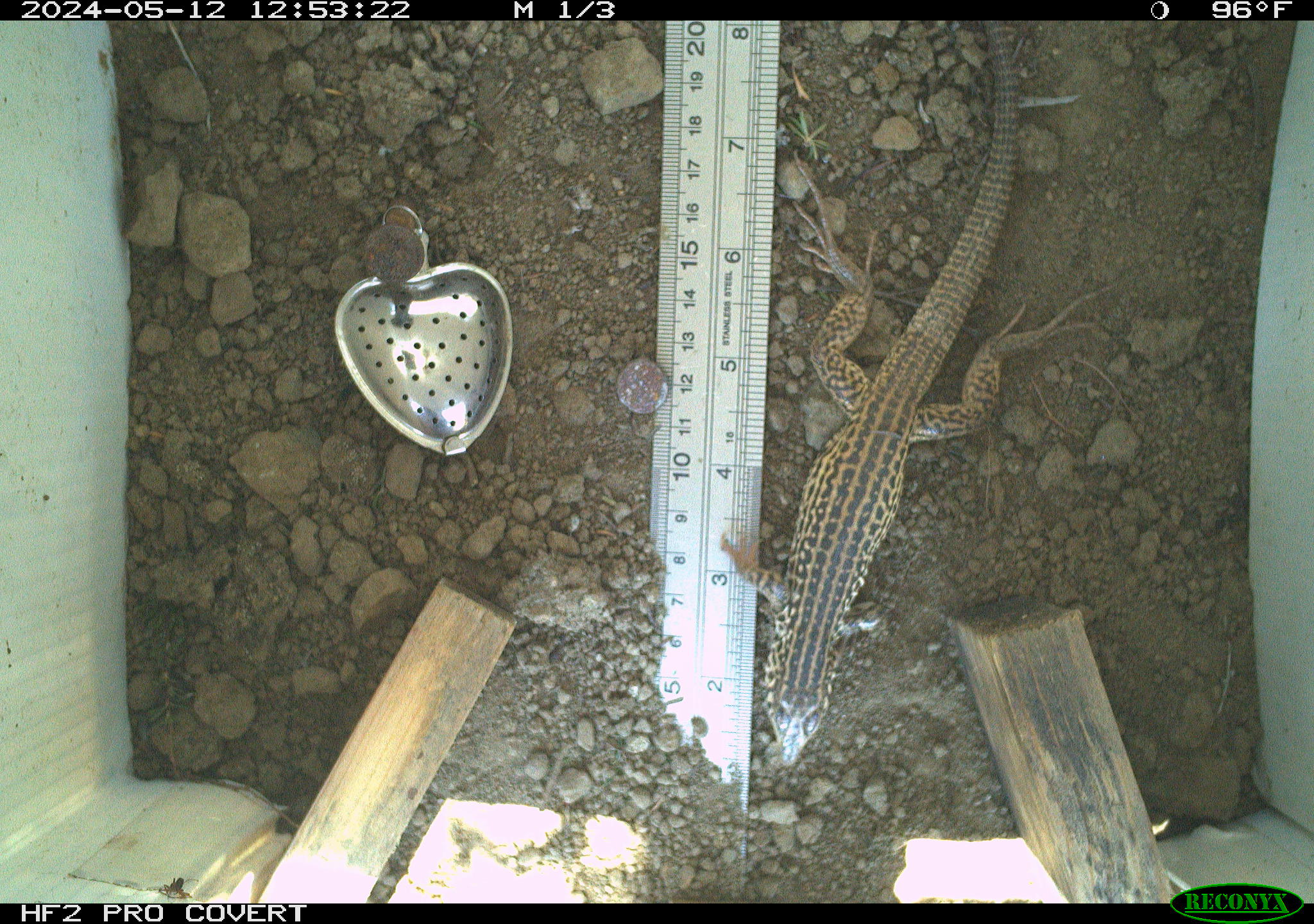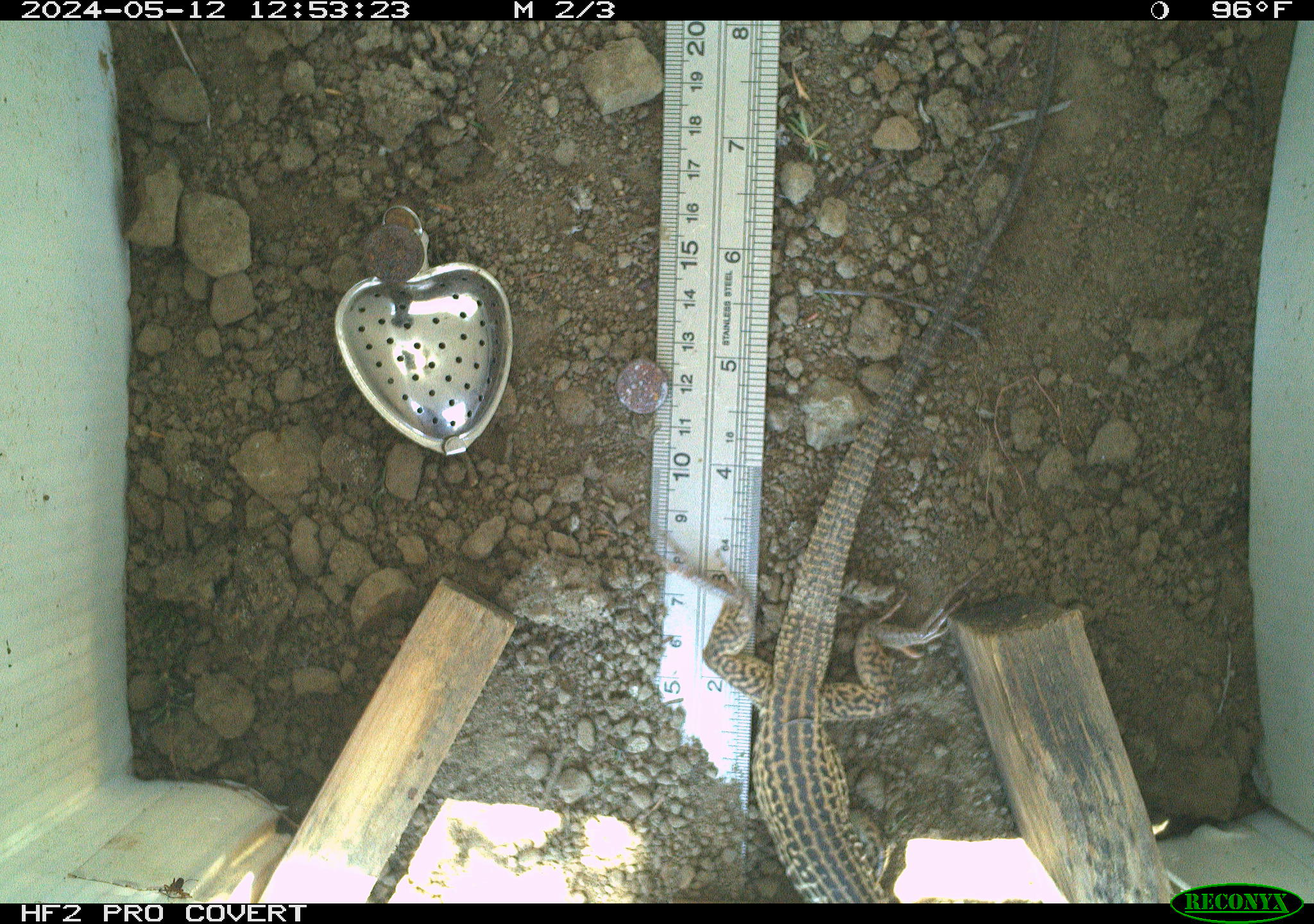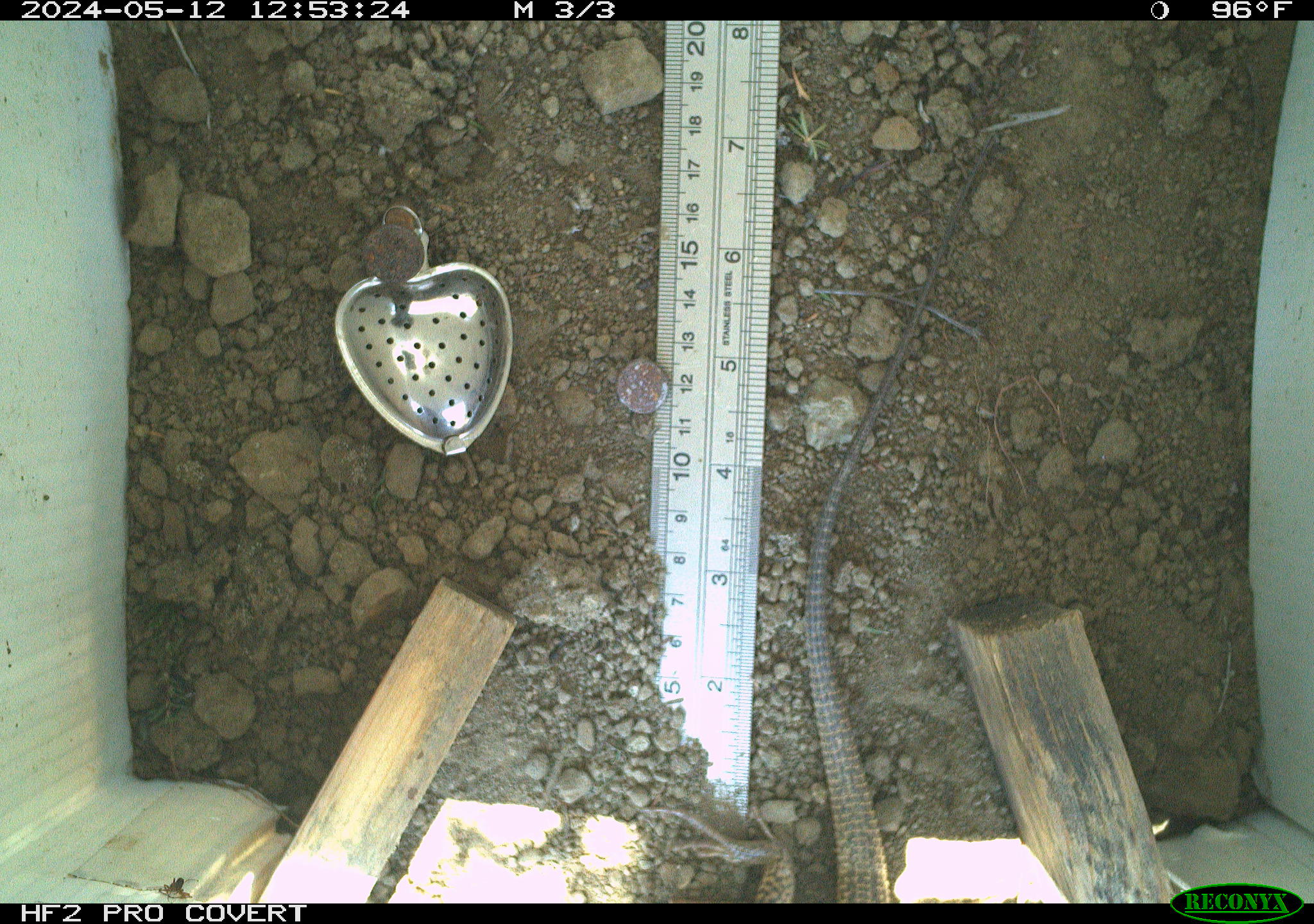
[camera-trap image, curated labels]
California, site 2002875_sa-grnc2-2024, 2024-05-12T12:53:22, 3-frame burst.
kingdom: Animalia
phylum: Chordata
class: Reptilia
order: Squamata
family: Teiidae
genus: Aspidoscelis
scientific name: Aspidoscelis tigris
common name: western whiptail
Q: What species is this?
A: Western whiptail (Aspidoscelis tigris).